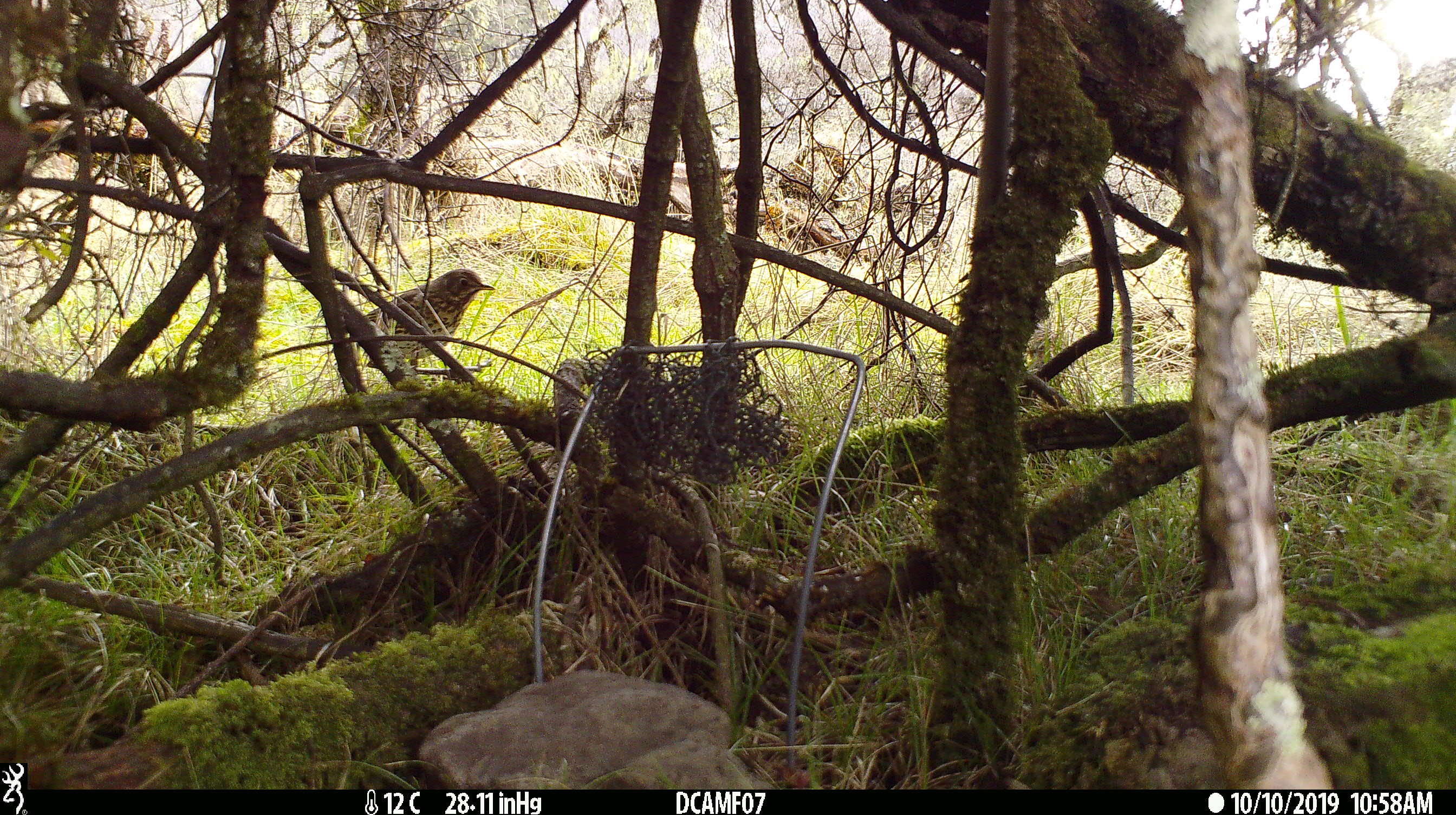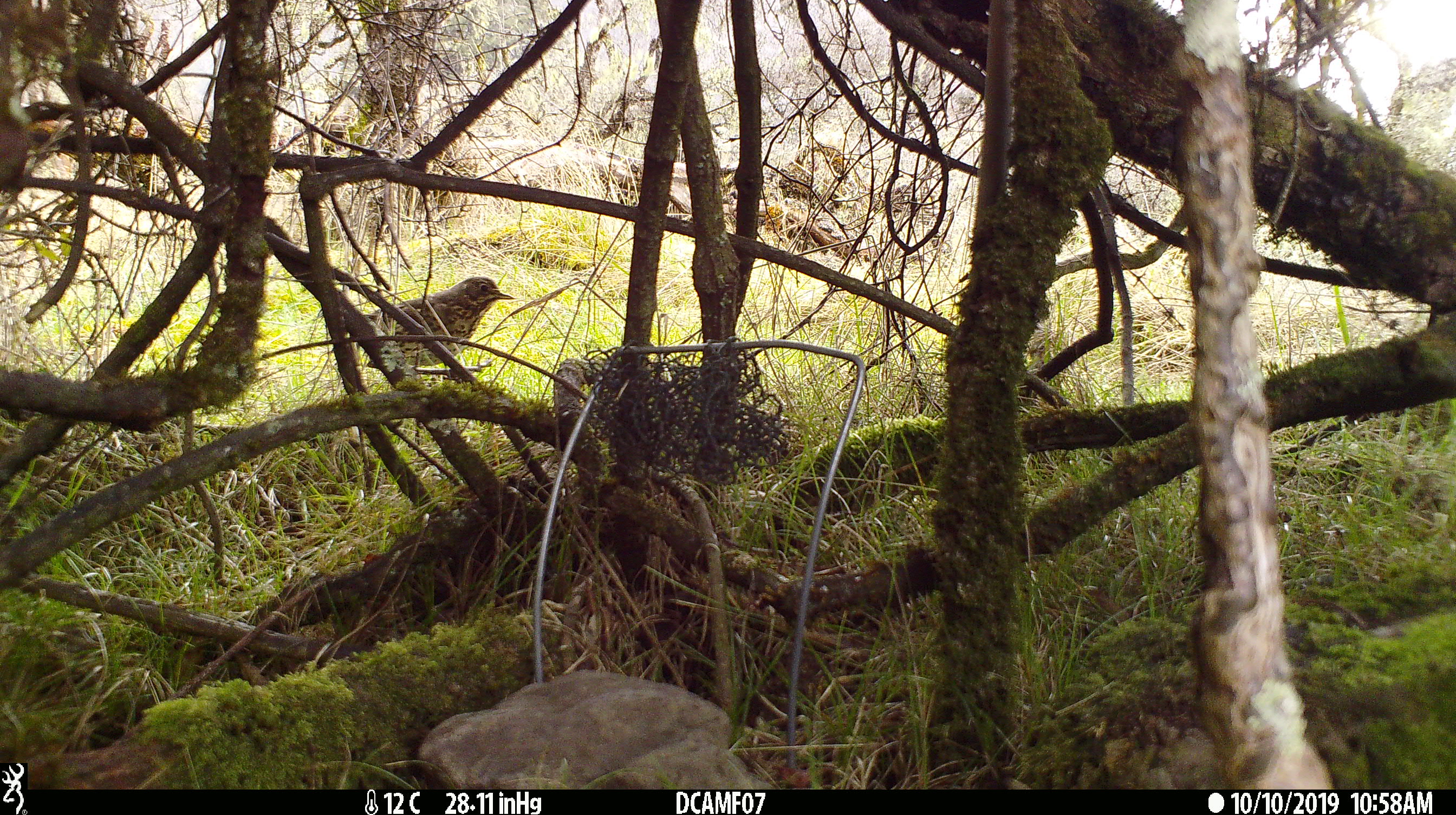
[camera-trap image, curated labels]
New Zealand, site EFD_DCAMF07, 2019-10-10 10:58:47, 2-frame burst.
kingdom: Animalia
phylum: Chordata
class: Aves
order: Passeriformes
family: Turdidae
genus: Turdus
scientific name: Turdus philomelos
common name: song thrush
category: thrush